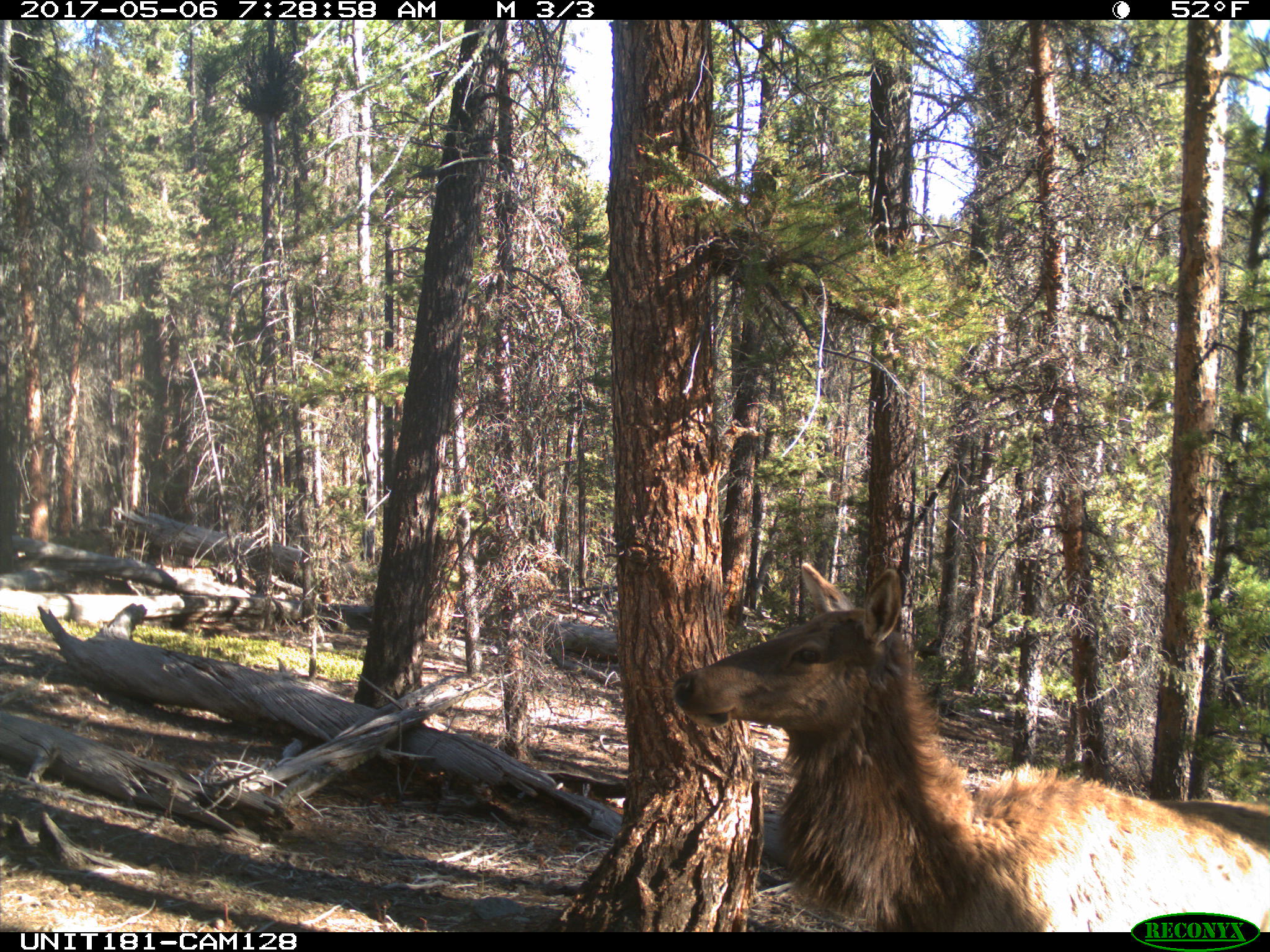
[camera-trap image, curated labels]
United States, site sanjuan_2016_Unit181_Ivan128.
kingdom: Animalia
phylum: Chordata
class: Mammalia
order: Artiodactyla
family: Cervidae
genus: Cervus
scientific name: Cervus elaphus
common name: red deer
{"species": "Cervus elaphus (red deer)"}